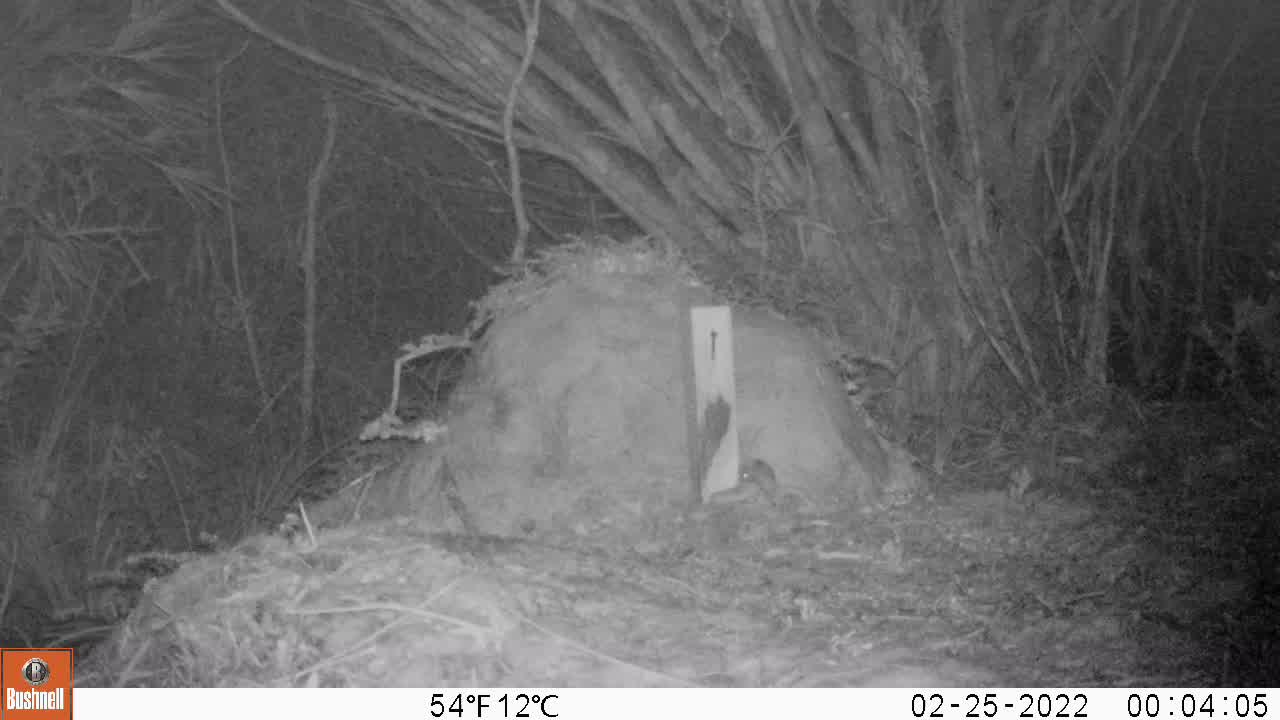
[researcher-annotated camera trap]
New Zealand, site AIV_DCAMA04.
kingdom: Animalia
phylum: Chordata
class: Mammalia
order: Rodentia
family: Muridae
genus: Mus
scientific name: Mus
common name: mouse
Mouse (Mus).